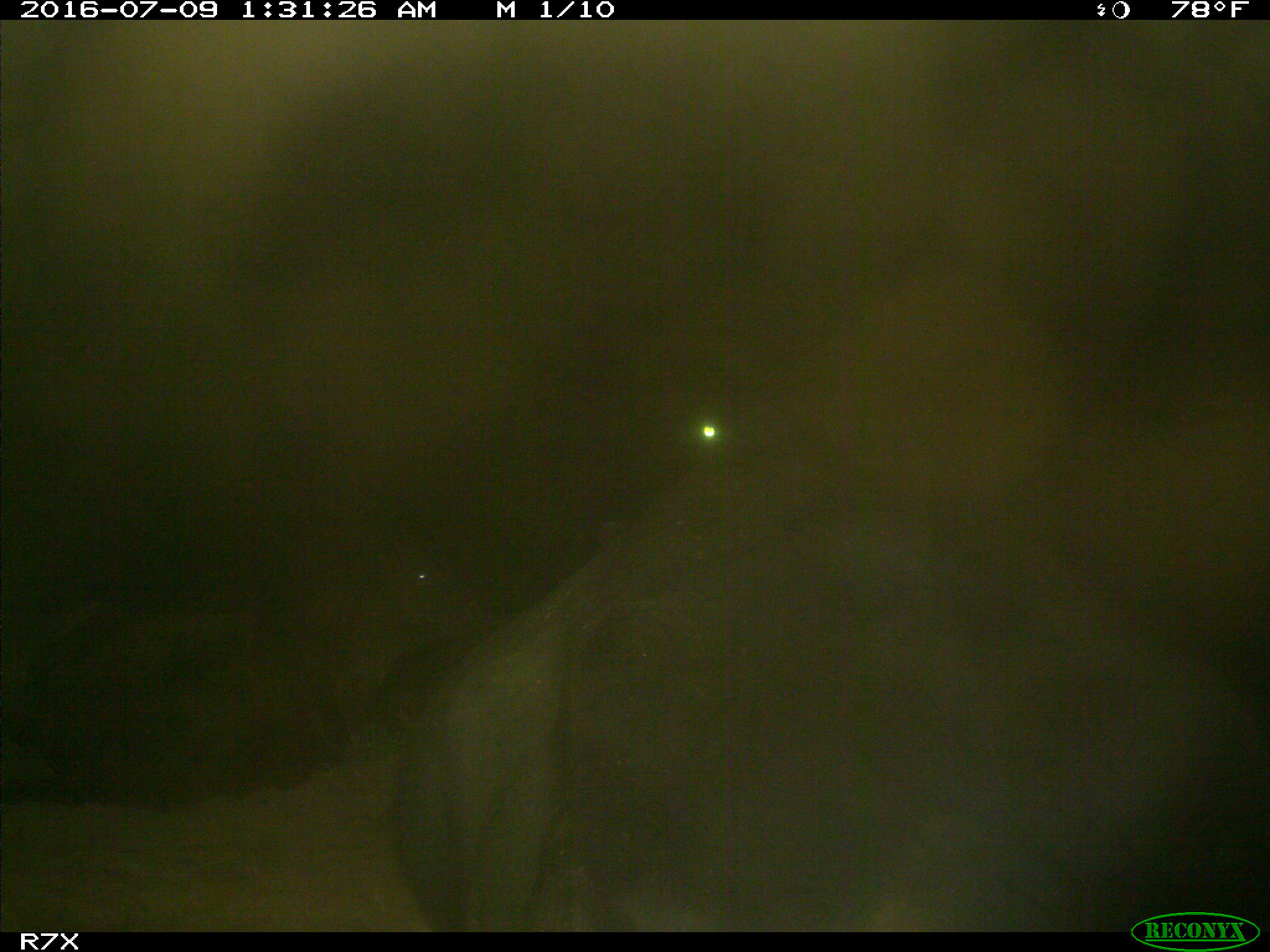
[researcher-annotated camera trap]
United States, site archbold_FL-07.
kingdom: Animalia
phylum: Chordata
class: Mammalia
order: Artiodactyla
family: Bovidae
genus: Bos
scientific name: Bos taurus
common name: domestic cow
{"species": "Bos taurus (domestic cow)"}